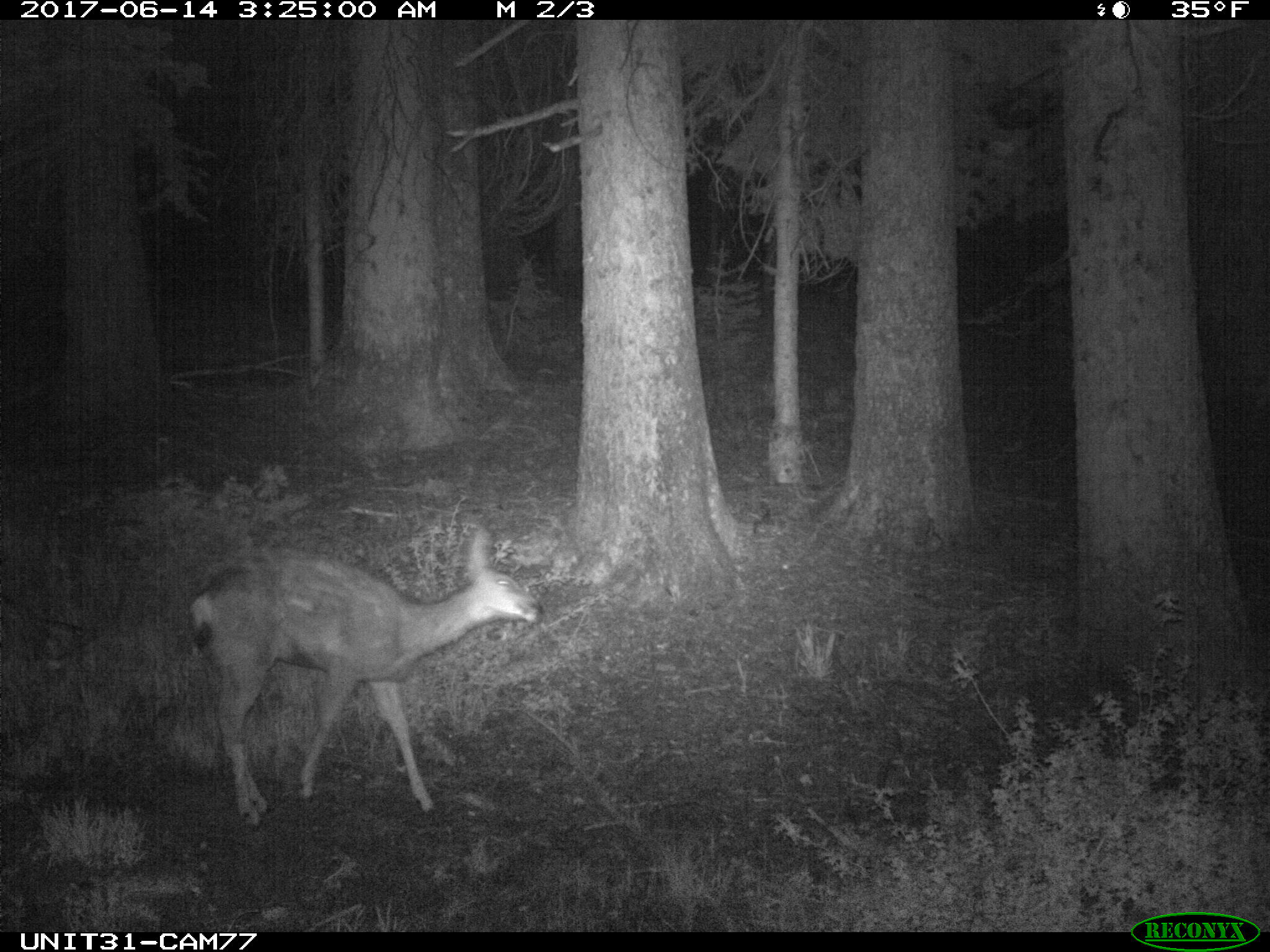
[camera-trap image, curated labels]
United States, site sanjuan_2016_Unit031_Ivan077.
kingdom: Animalia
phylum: Chordata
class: Mammalia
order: Artiodactyla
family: Cervidae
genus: Odocoileus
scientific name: Odocoileus hemionus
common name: mule deer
Odocoileus hemionus (mule deer).